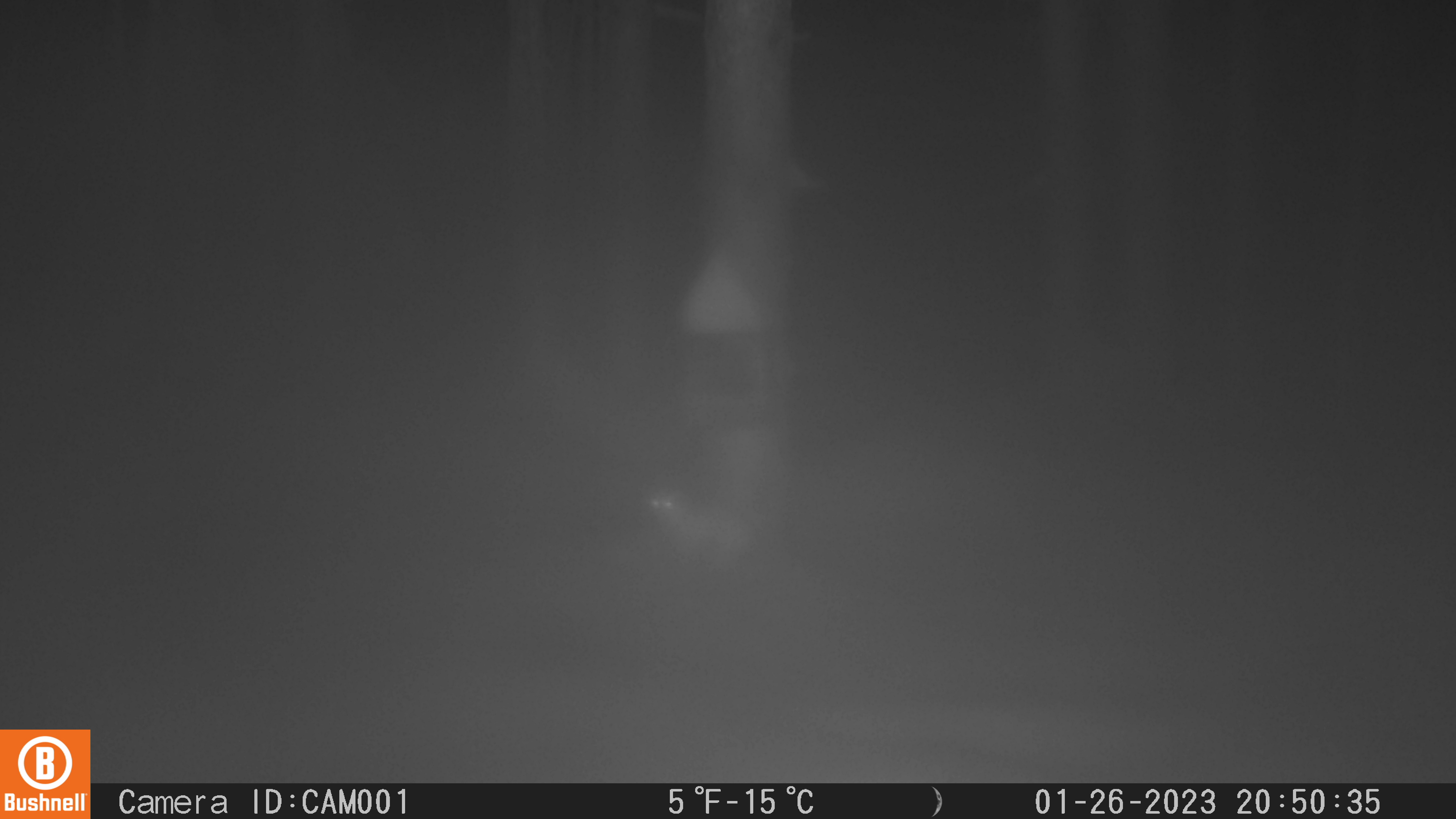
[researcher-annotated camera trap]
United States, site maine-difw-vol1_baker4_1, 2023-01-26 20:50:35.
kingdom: Animalia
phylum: Chordata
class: Mammalia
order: Carnivora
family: Mustelidae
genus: Mustela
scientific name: Mustela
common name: weasel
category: weasel sp.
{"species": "weasel sp. (weasel) (Mustela)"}